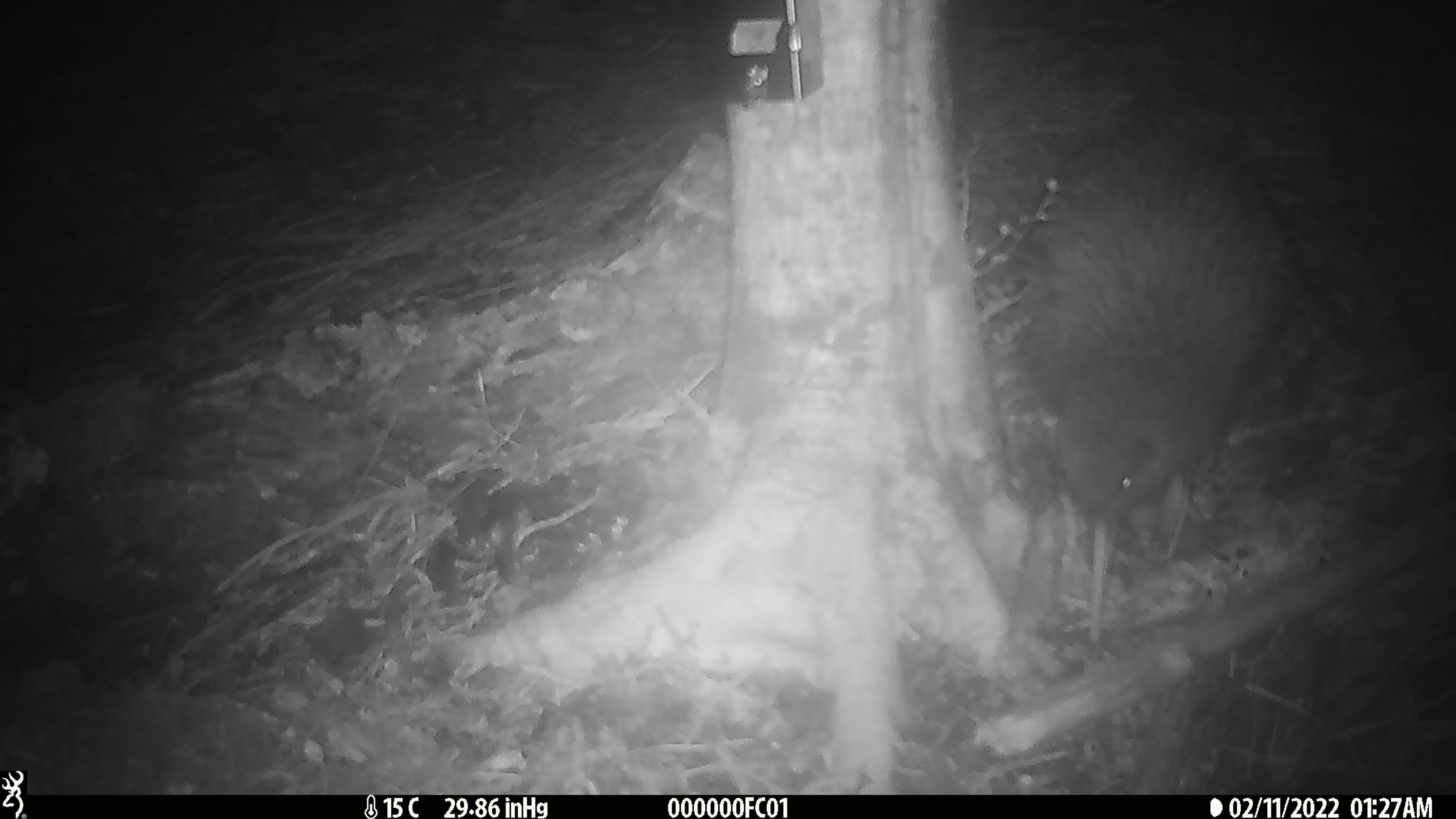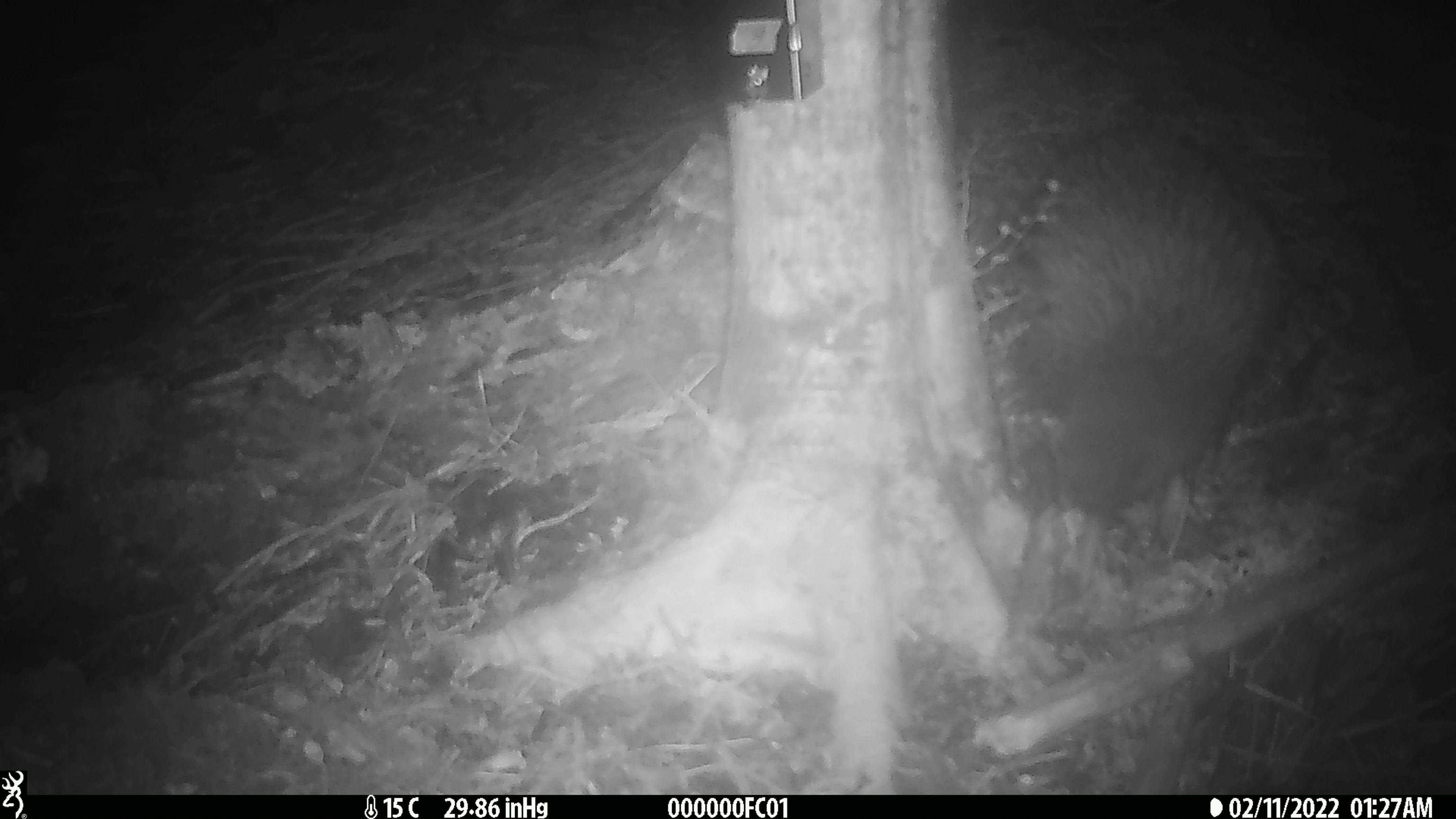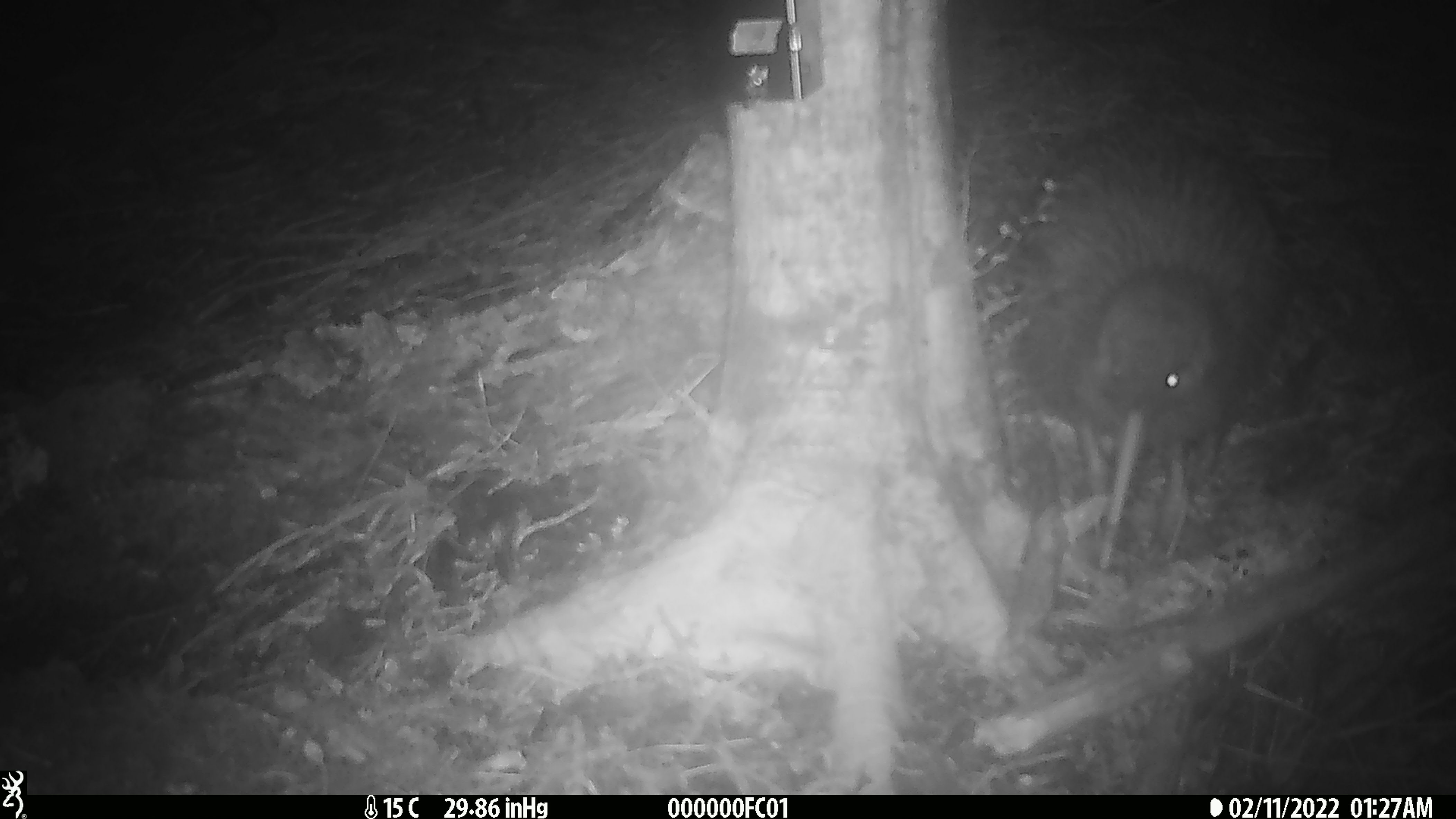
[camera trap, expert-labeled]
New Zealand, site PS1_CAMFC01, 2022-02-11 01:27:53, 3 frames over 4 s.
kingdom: Animalia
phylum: Chordata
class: Aves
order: Apterygiformes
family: Apterygidae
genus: Apteryx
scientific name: Apteryx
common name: kiwi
Kiwi (Apteryx).